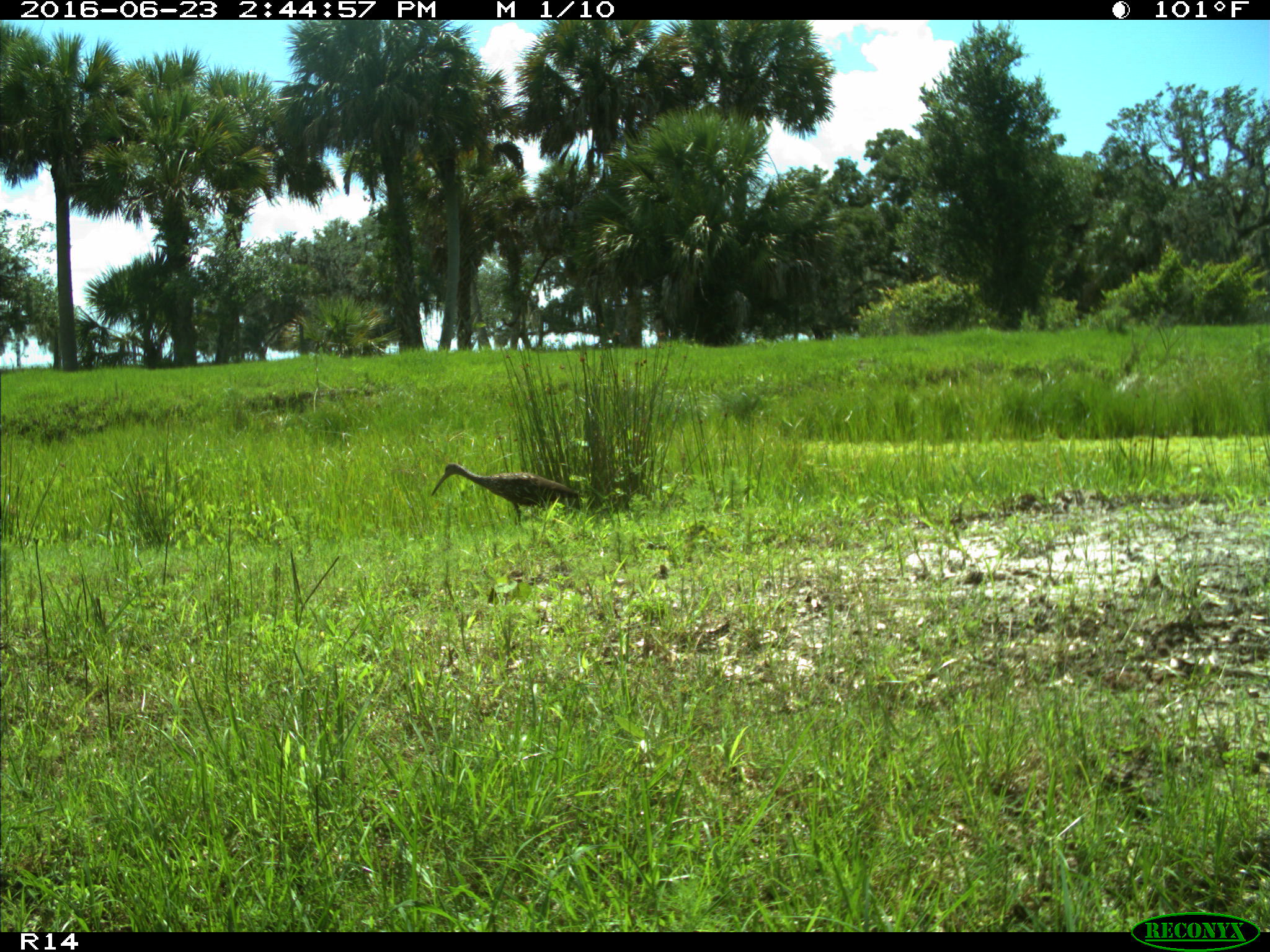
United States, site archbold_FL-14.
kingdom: Animalia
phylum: Chordata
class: Aves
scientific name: Aves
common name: birds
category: unidentified bird